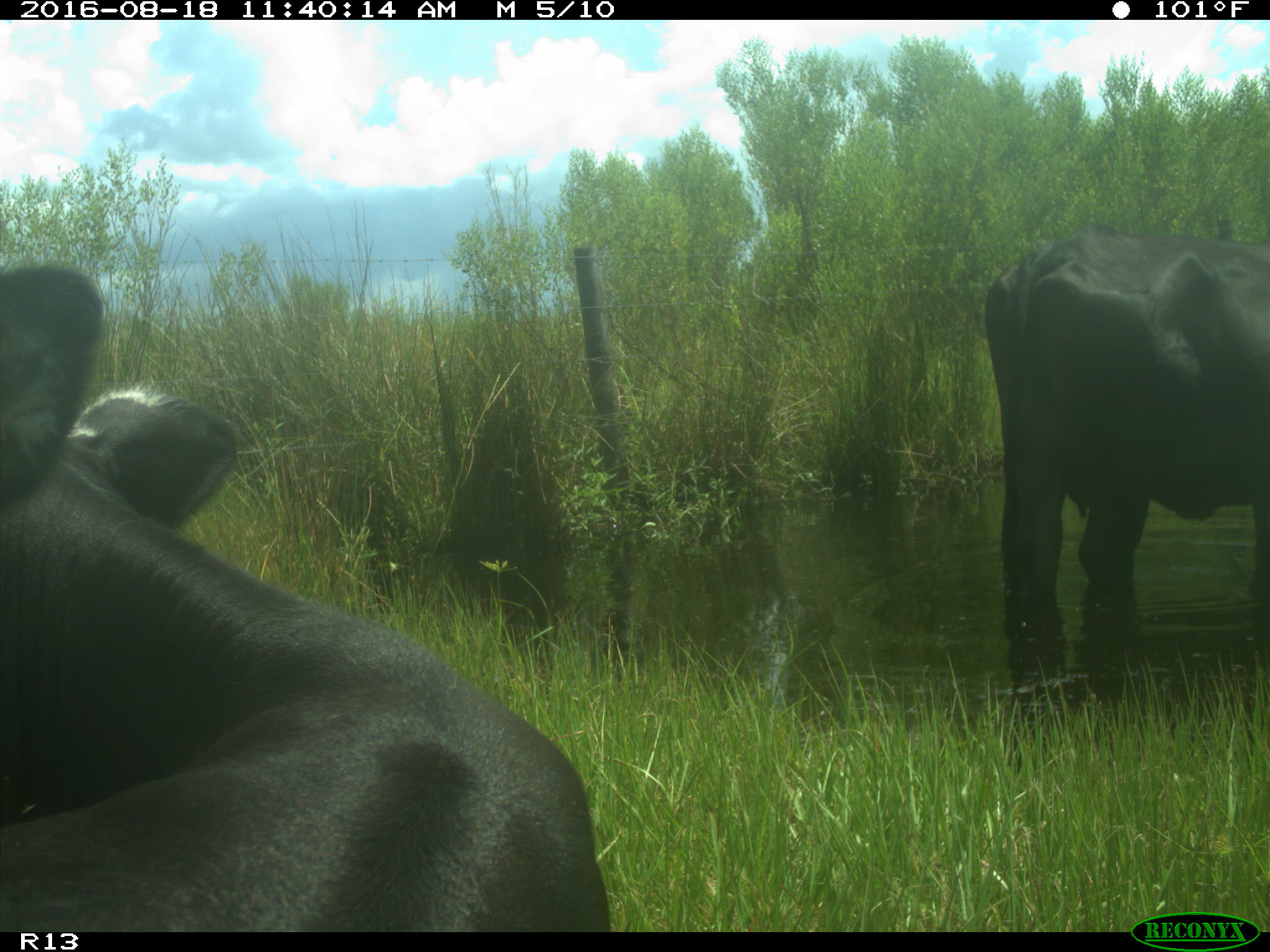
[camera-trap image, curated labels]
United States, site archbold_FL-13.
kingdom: Animalia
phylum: Chordata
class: Mammalia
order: Artiodactyla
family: Bovidae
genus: Bos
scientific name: Bos taurus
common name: domestic cow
Bos taurus (domestic cow).